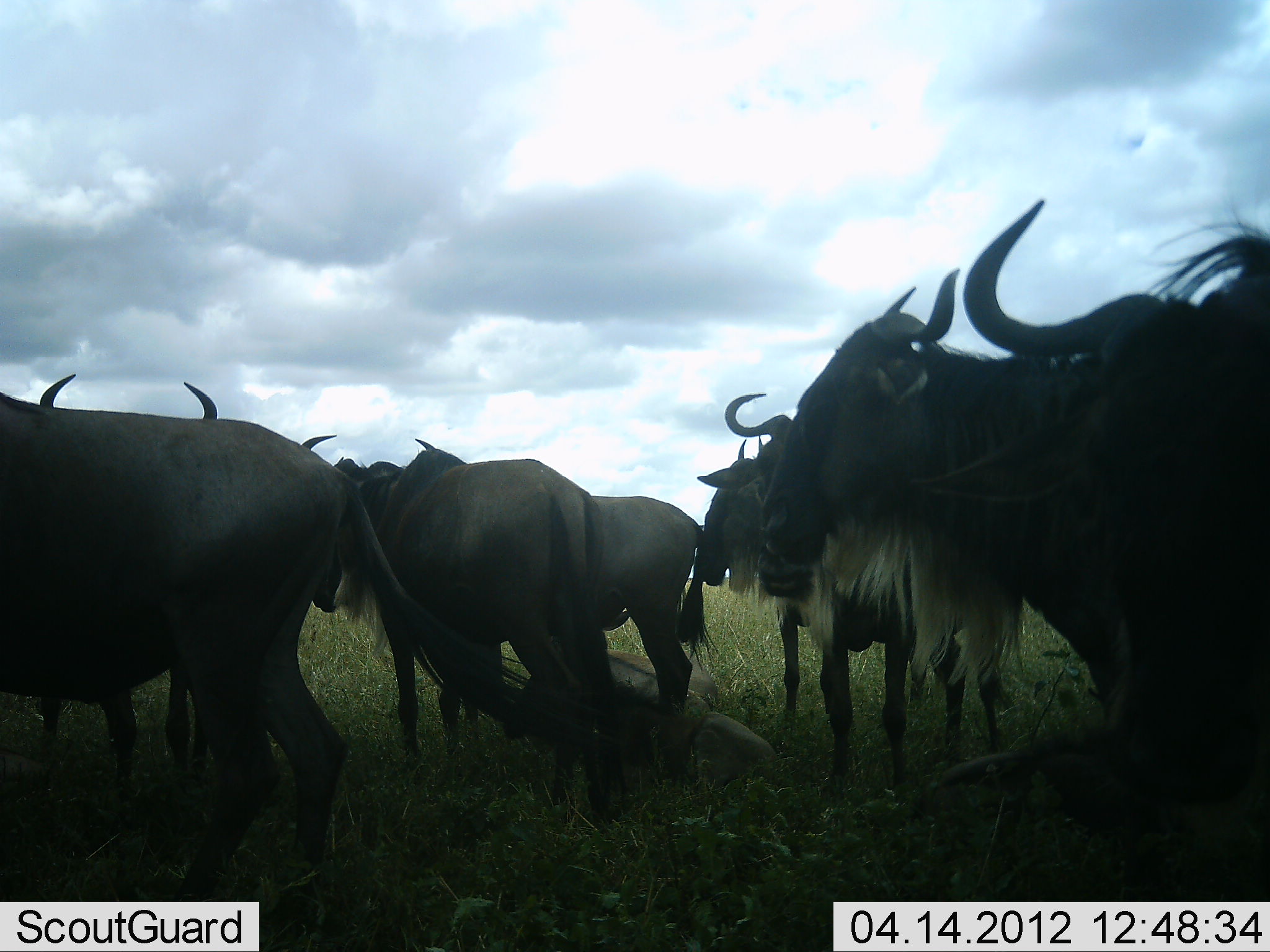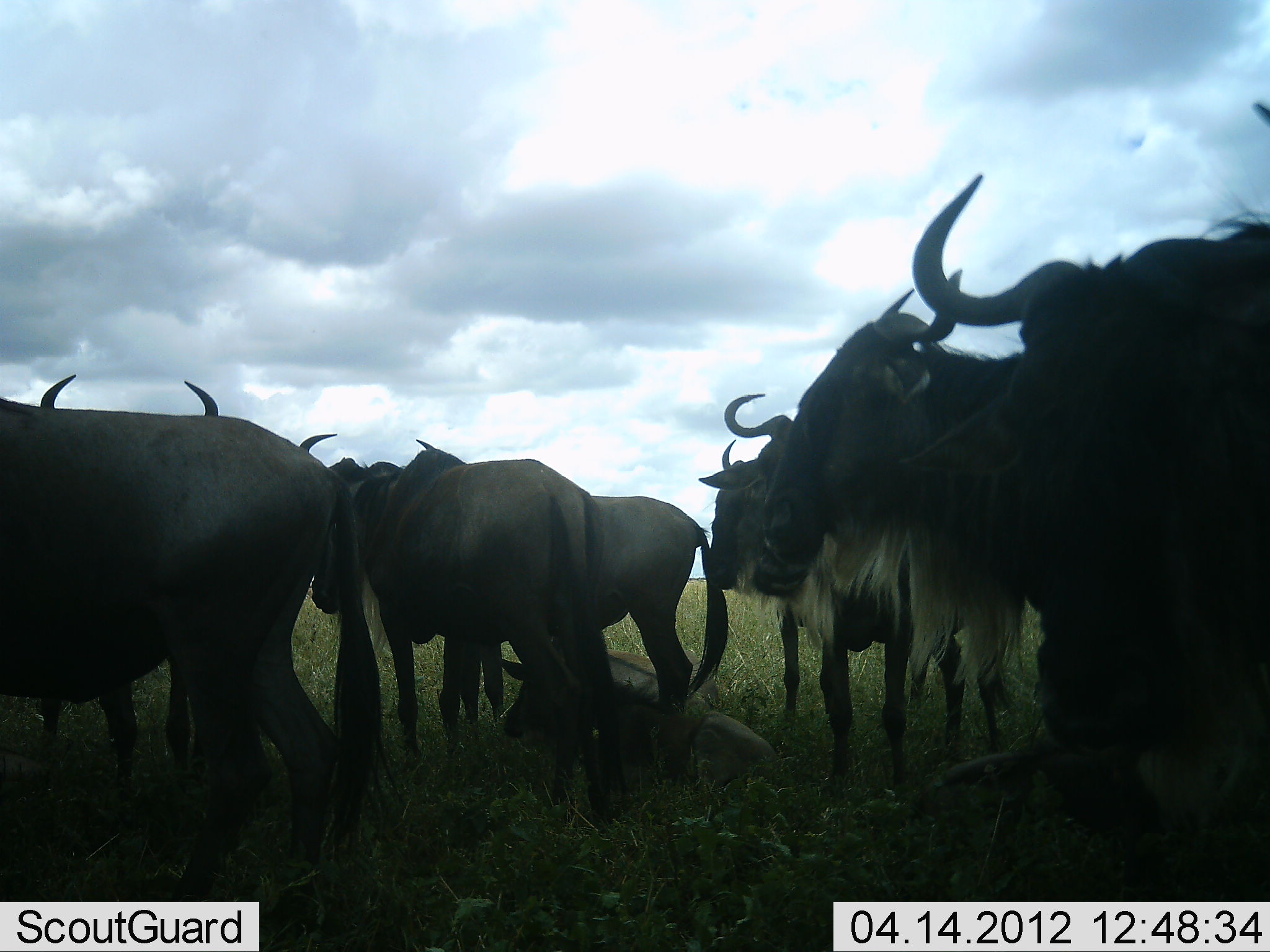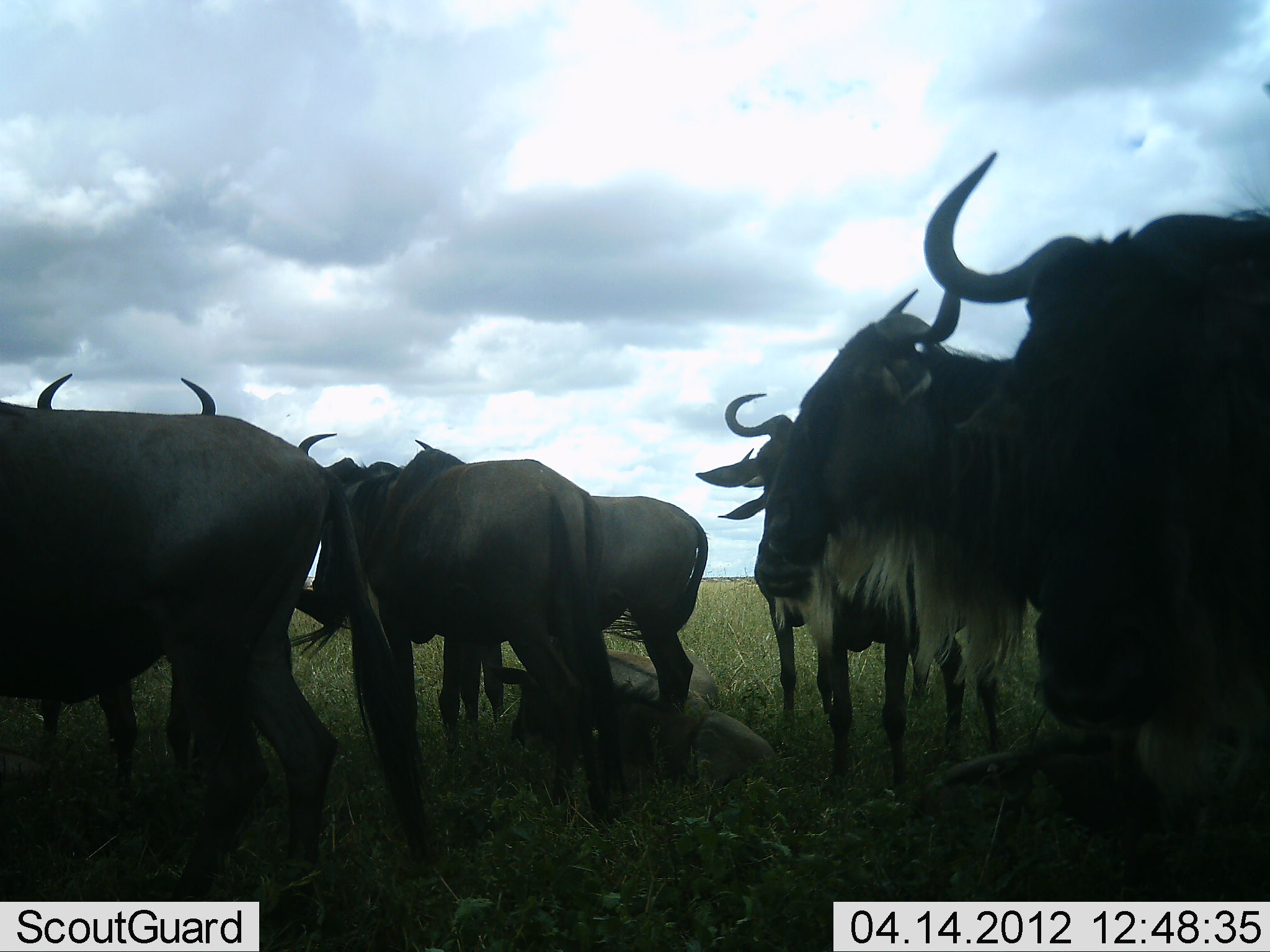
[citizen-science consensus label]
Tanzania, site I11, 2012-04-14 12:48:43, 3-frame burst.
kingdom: Animalia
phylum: Chordata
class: Mammalia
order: Artiodactyla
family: Bovidae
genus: Connochaetes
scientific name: Connochaetes taurinus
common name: blue wildebeest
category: wildebeest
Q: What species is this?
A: Wildebeest (blue wildebeest) (Connochaetes taurinus).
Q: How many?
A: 9.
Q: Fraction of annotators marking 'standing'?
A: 82%.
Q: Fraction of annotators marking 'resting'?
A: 86%.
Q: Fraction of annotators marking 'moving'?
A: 0%.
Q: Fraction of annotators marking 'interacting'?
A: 5%.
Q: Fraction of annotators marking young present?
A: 32%.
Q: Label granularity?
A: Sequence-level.